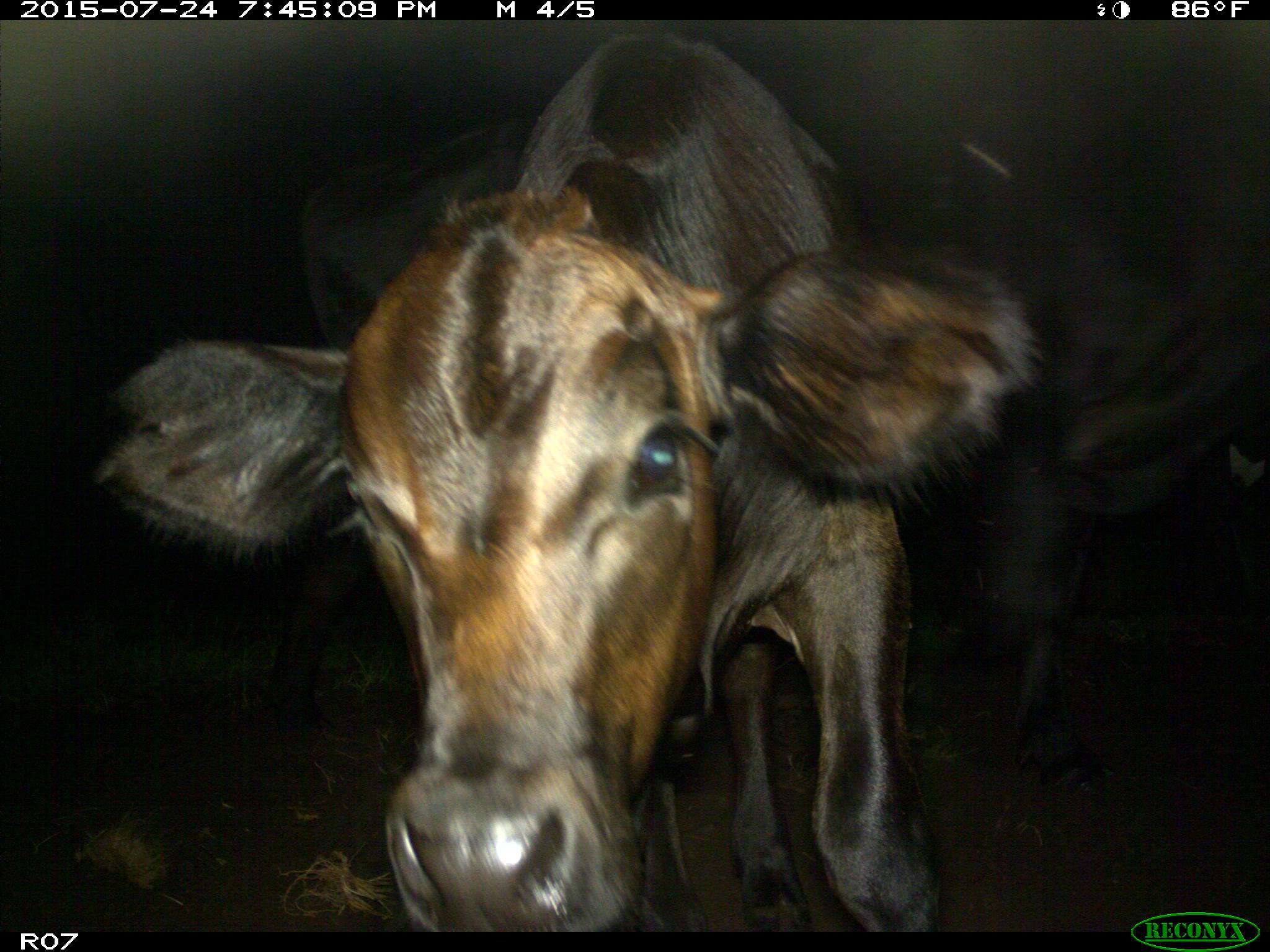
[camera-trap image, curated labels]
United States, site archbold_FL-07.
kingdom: Animalia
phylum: Chordata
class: Mammalia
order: Artiodactyla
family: Bovidae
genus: Bos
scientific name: Bos taurus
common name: domestic cow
Bos taurus (domestic cow).